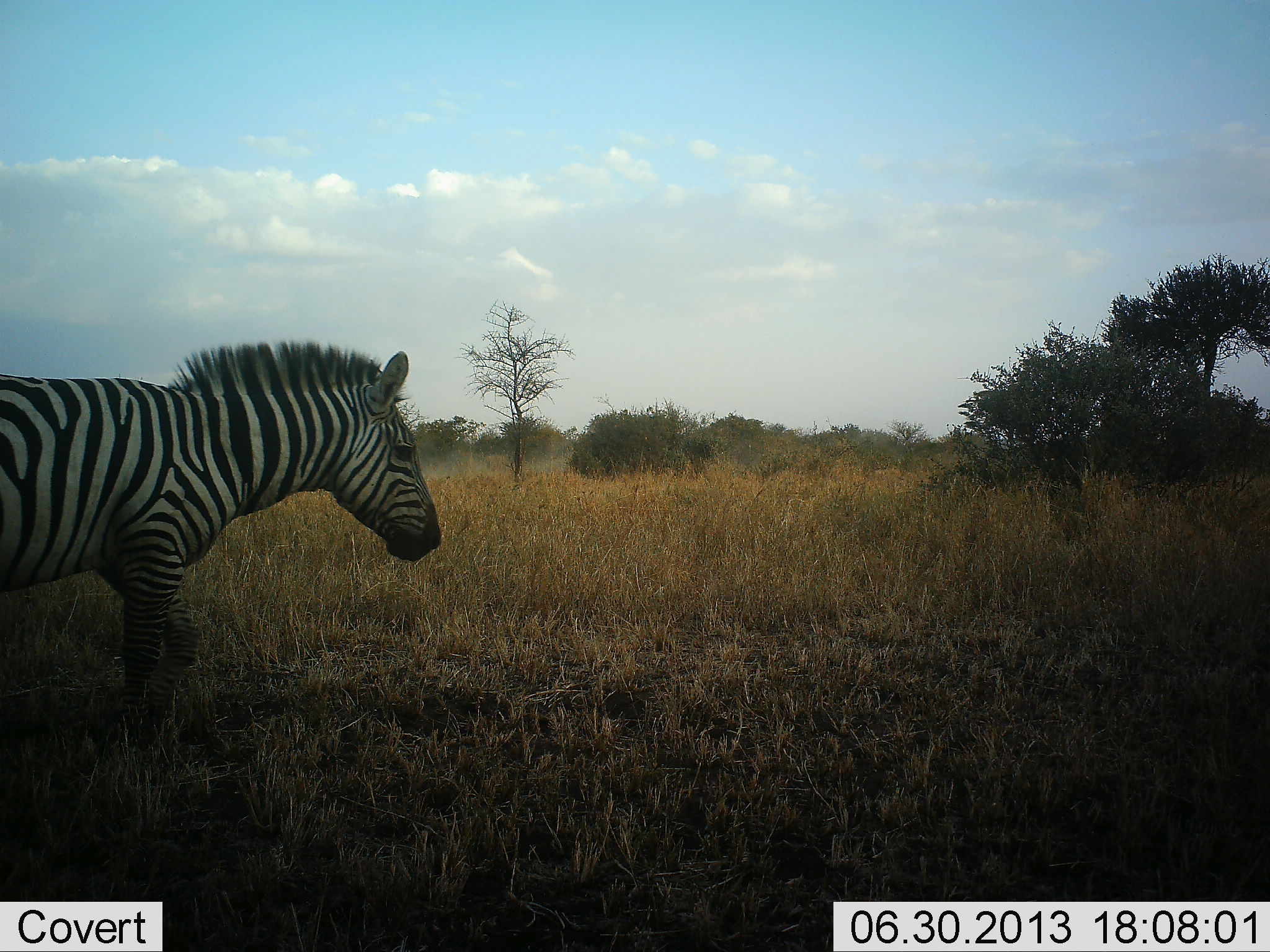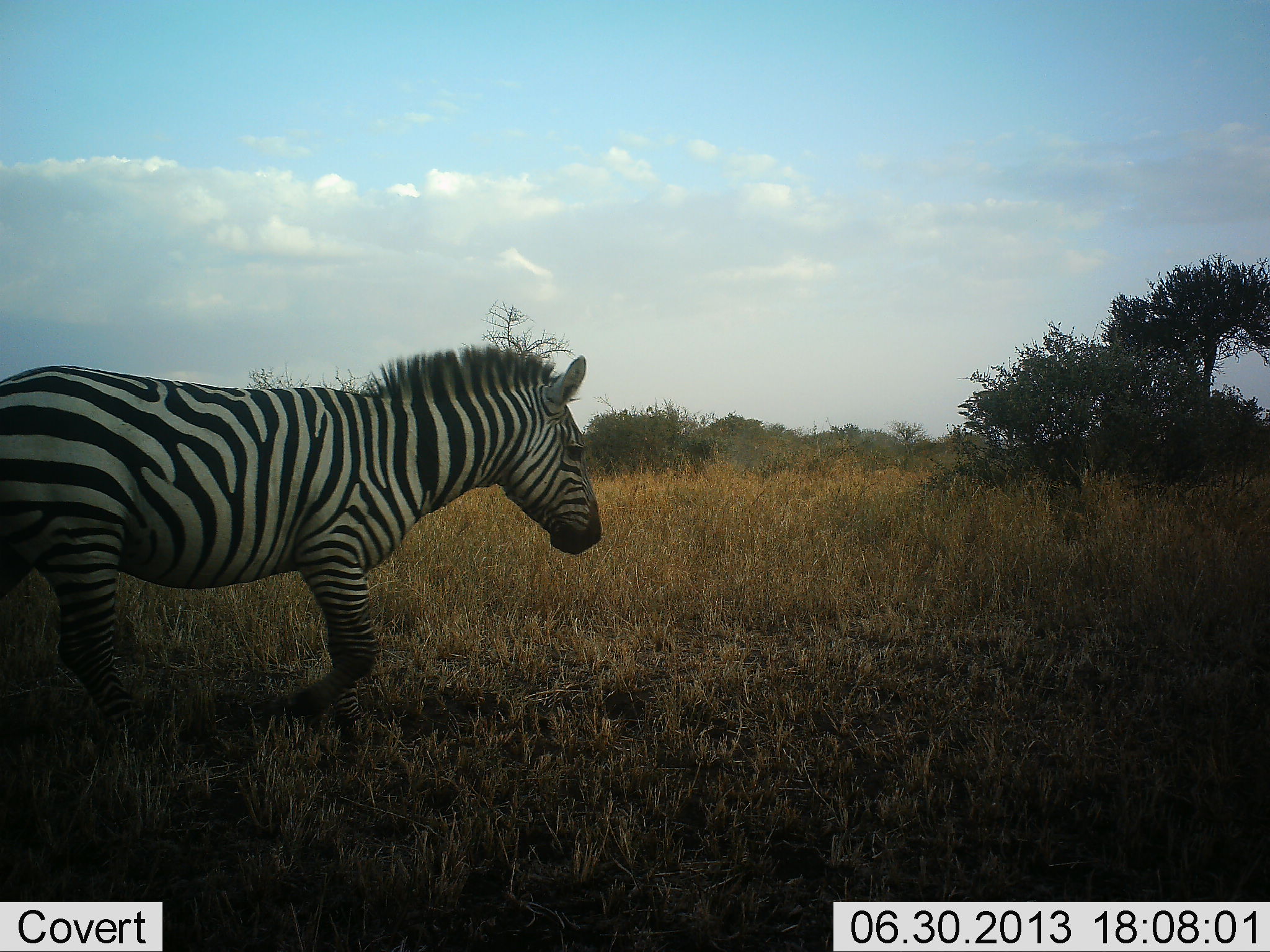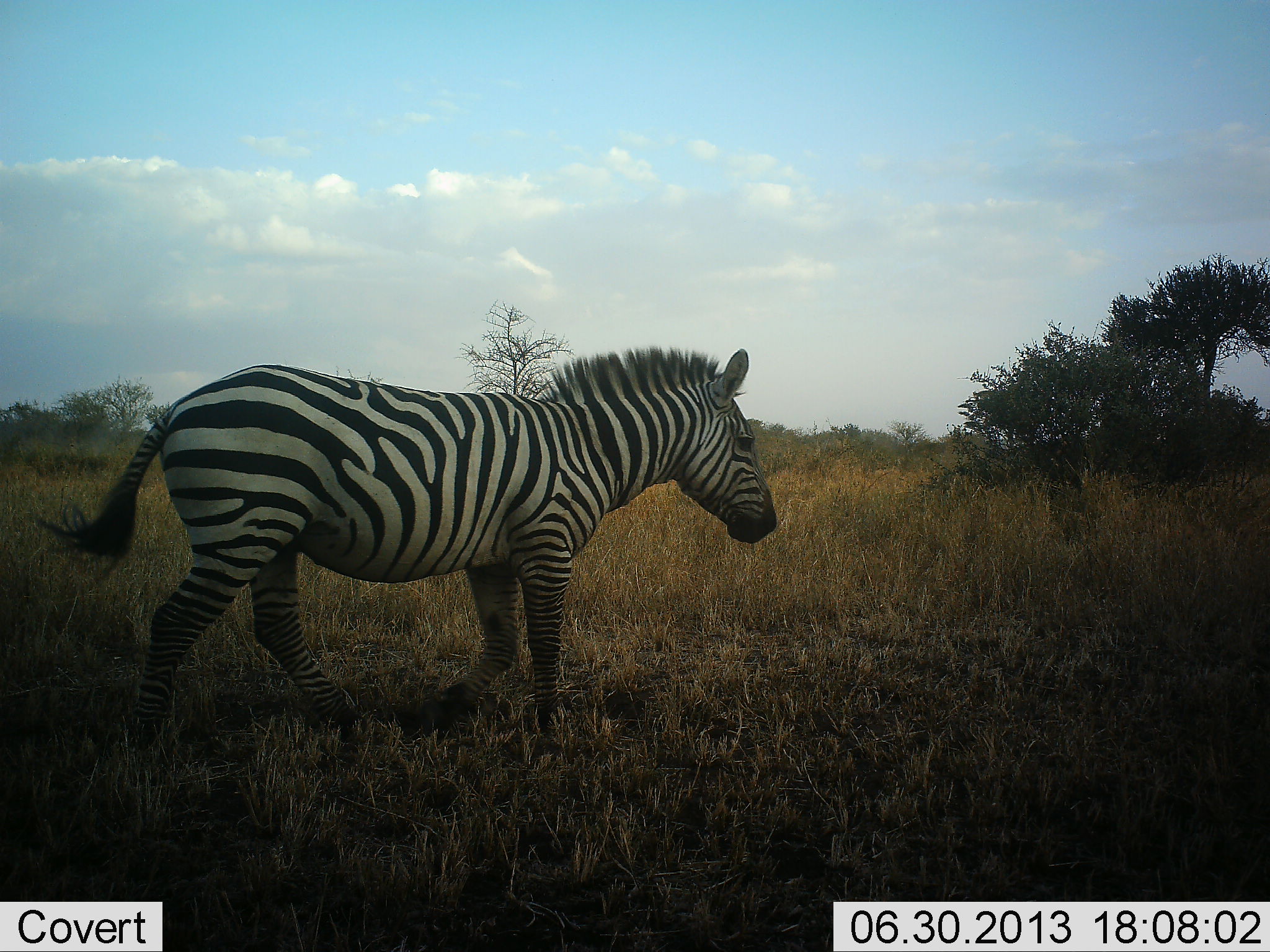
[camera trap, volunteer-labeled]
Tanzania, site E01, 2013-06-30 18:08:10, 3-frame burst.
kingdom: Animalia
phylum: Chordata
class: Mammalia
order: Perissodactyla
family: Equidae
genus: Equus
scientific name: Equus quagga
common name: plains zebra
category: zebra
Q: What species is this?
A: Zebra (plains zebra) (Equus quagga).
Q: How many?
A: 1.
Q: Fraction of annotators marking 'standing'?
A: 0%.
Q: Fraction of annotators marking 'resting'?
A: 0%.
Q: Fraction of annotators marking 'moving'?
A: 100%.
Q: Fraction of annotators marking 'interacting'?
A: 0%.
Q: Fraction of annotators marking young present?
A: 0%.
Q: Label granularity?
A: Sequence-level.